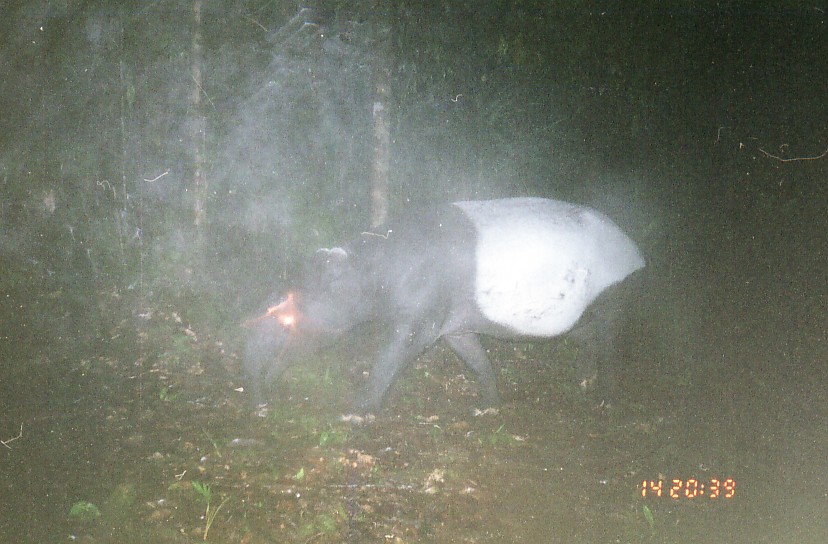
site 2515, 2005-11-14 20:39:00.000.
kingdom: Animalia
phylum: Chordata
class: Mammalia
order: Perissodactyla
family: Tapiridae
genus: Tapirus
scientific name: Tapirus indicus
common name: malayan tapir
Tapirus indicus (malayan tapir), count 1.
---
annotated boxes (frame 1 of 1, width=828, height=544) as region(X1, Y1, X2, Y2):
tapirus indicus: region(236, 195, 665, 425)